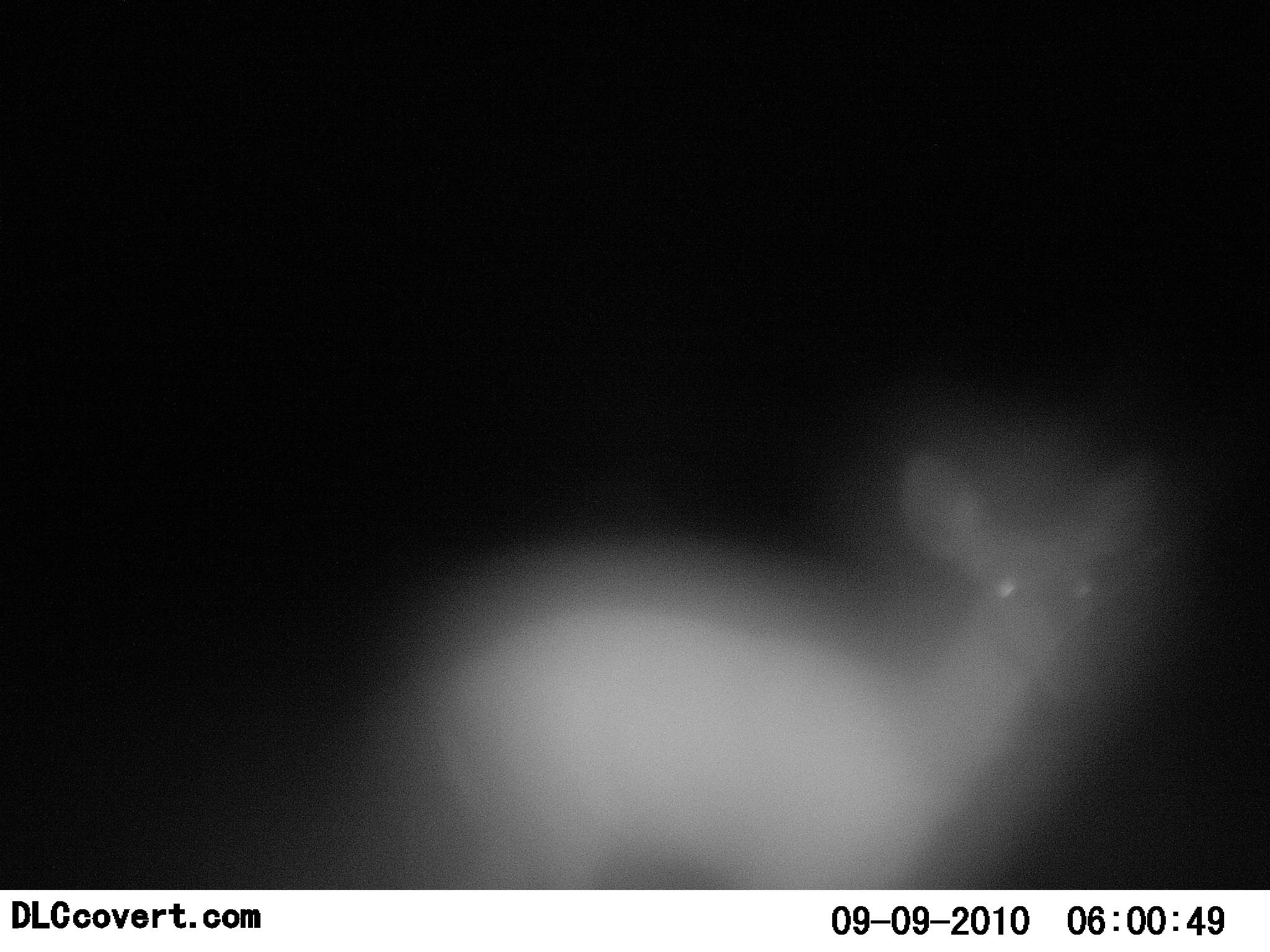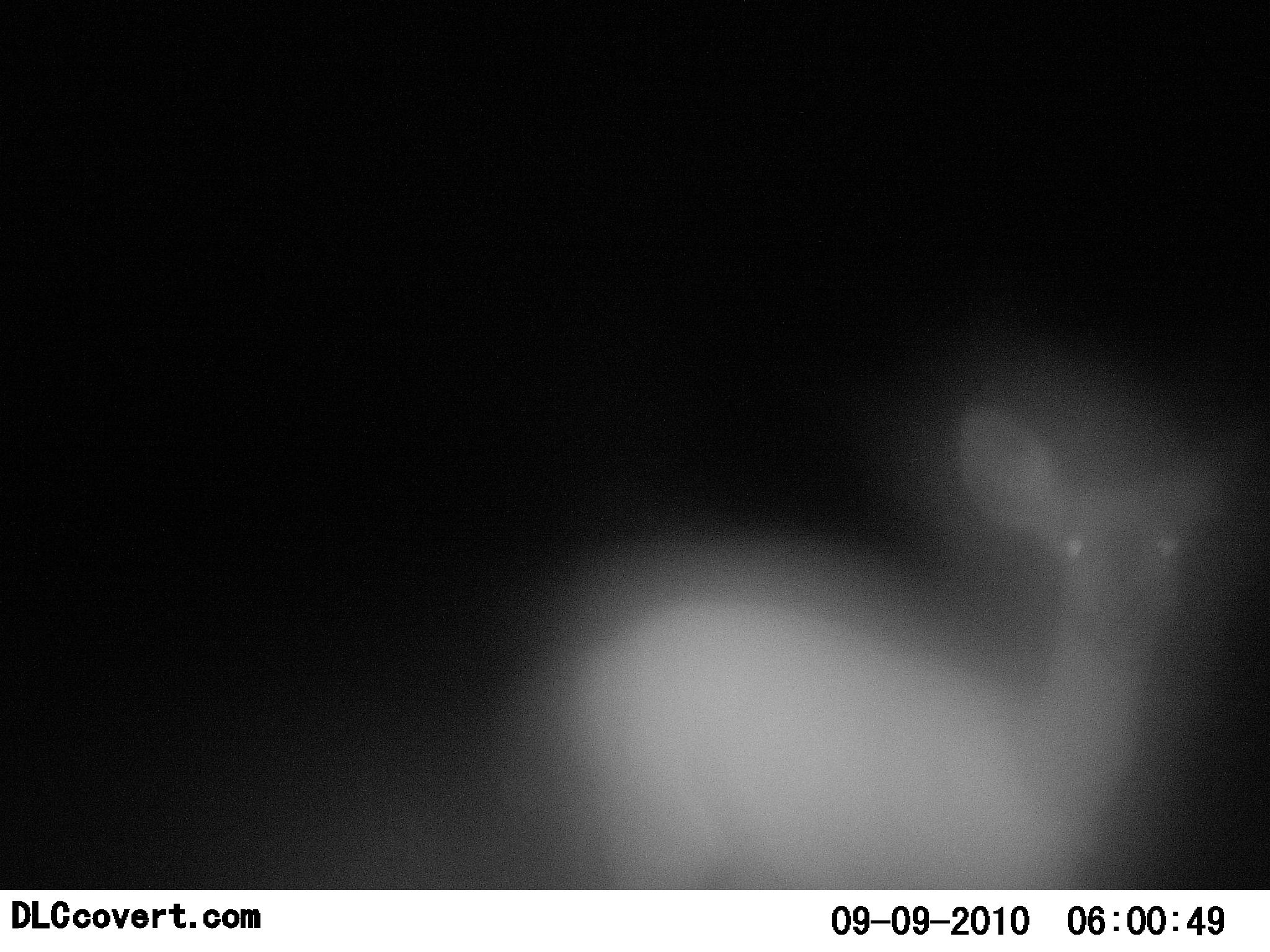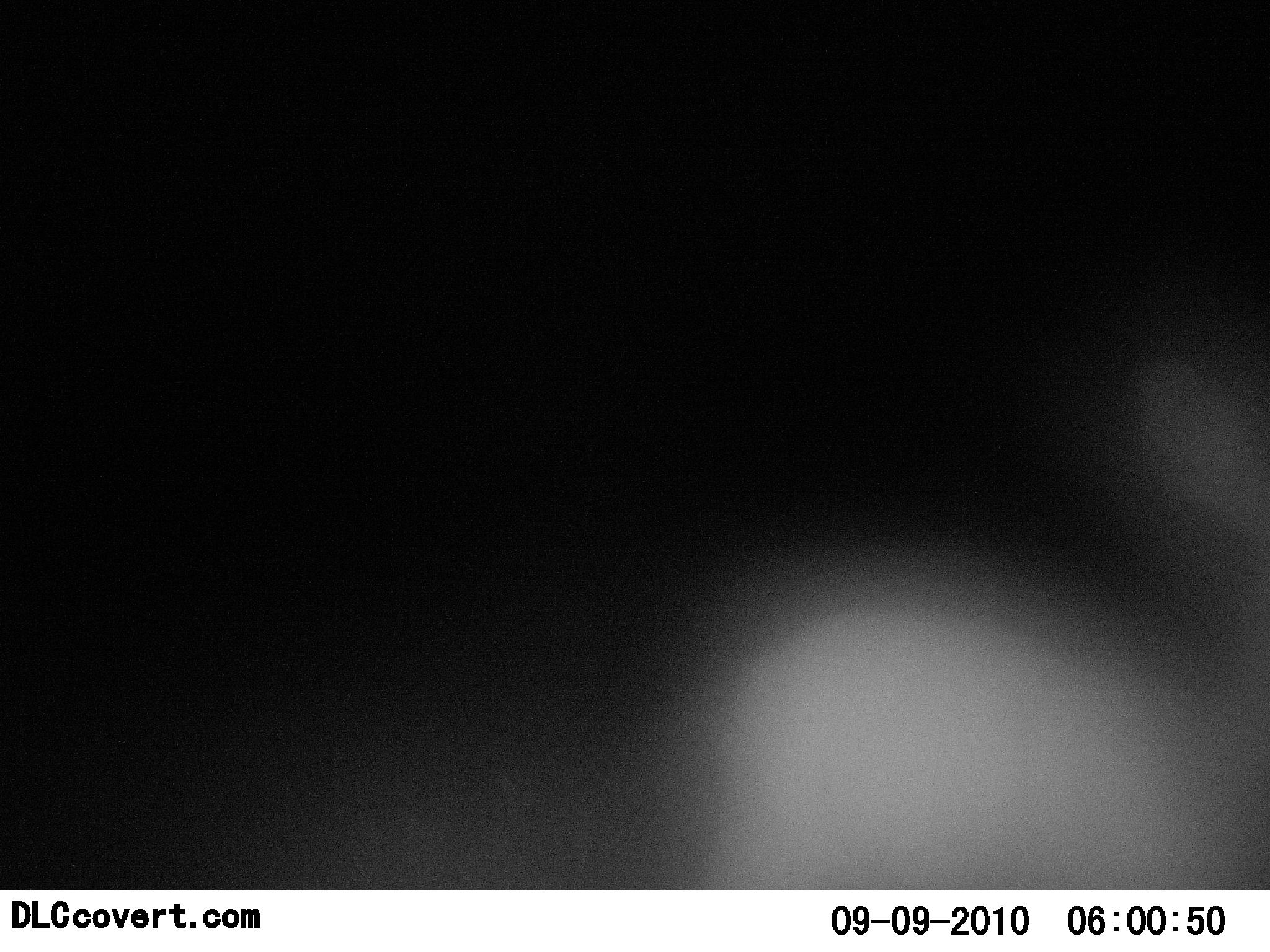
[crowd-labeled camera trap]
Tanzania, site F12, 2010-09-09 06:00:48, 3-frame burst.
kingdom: Animalia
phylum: Chordata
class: Mammalia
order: Artiodactyla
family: Bovidae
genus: Redunca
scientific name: Redunca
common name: reedbuck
Reedbuck (Redunca), count 1. Behavior (volunteer vote fractions): standing 25%, resting 8%, moving 67%, interacting 0%. Young present (vote fraction): 0%. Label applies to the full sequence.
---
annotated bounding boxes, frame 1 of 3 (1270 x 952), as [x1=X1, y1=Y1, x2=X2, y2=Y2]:
animal: [x1=328, y1=438, x2=1184, y2=890]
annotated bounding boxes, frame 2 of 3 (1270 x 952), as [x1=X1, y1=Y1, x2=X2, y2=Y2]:
animal: [x1=486, y1=399, x2=1238, y2=891]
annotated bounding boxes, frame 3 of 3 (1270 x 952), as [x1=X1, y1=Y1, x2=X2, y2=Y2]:
animal: [x1=648, y1=342, x2=1270, y2=891]